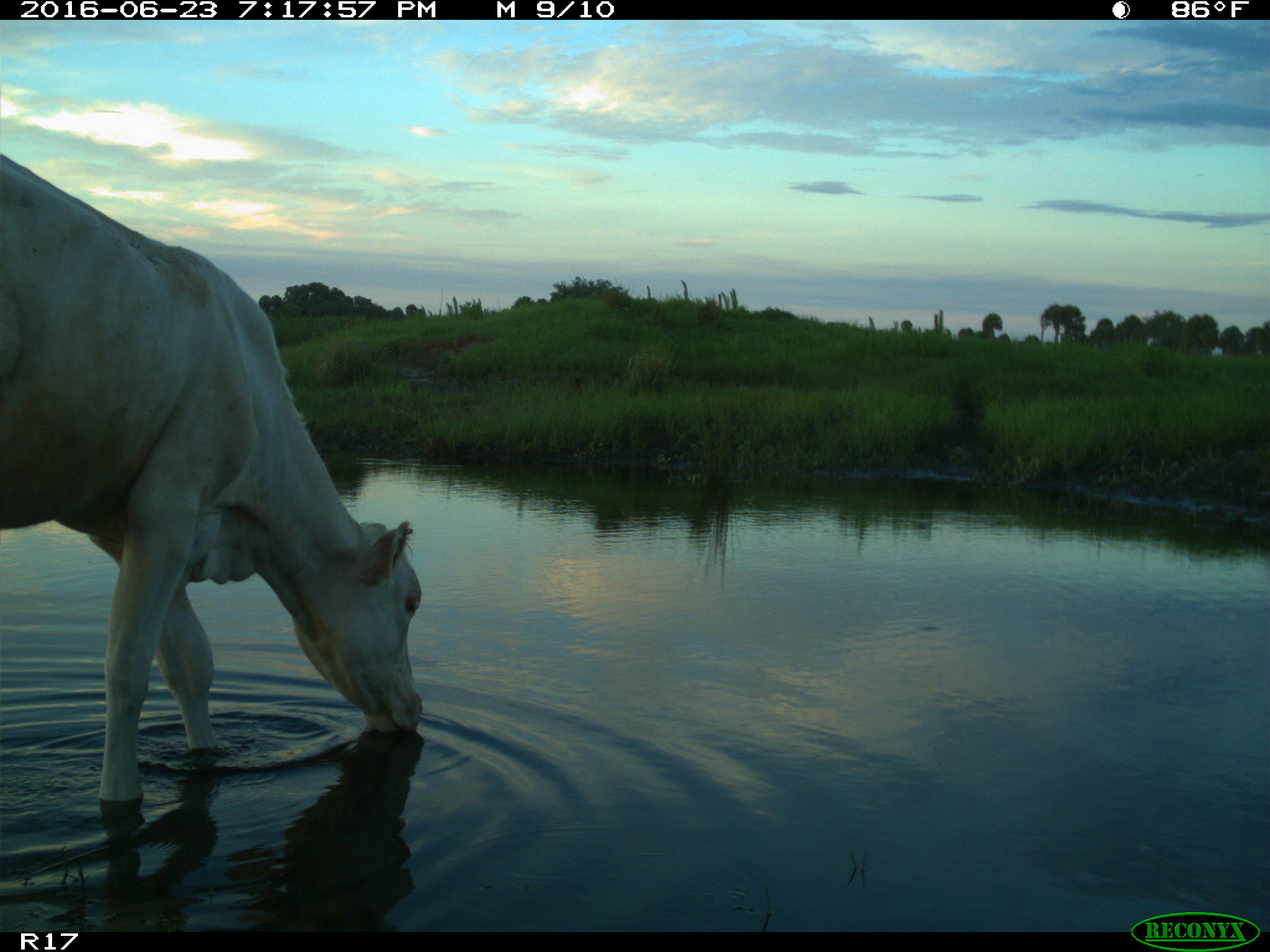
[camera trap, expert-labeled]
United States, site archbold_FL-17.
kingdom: Animalia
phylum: Chordata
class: Mammalia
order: Artiodactyla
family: Bovidae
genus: Bos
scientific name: Bos taurus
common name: domestic cow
Bos taurus (domestic cow).